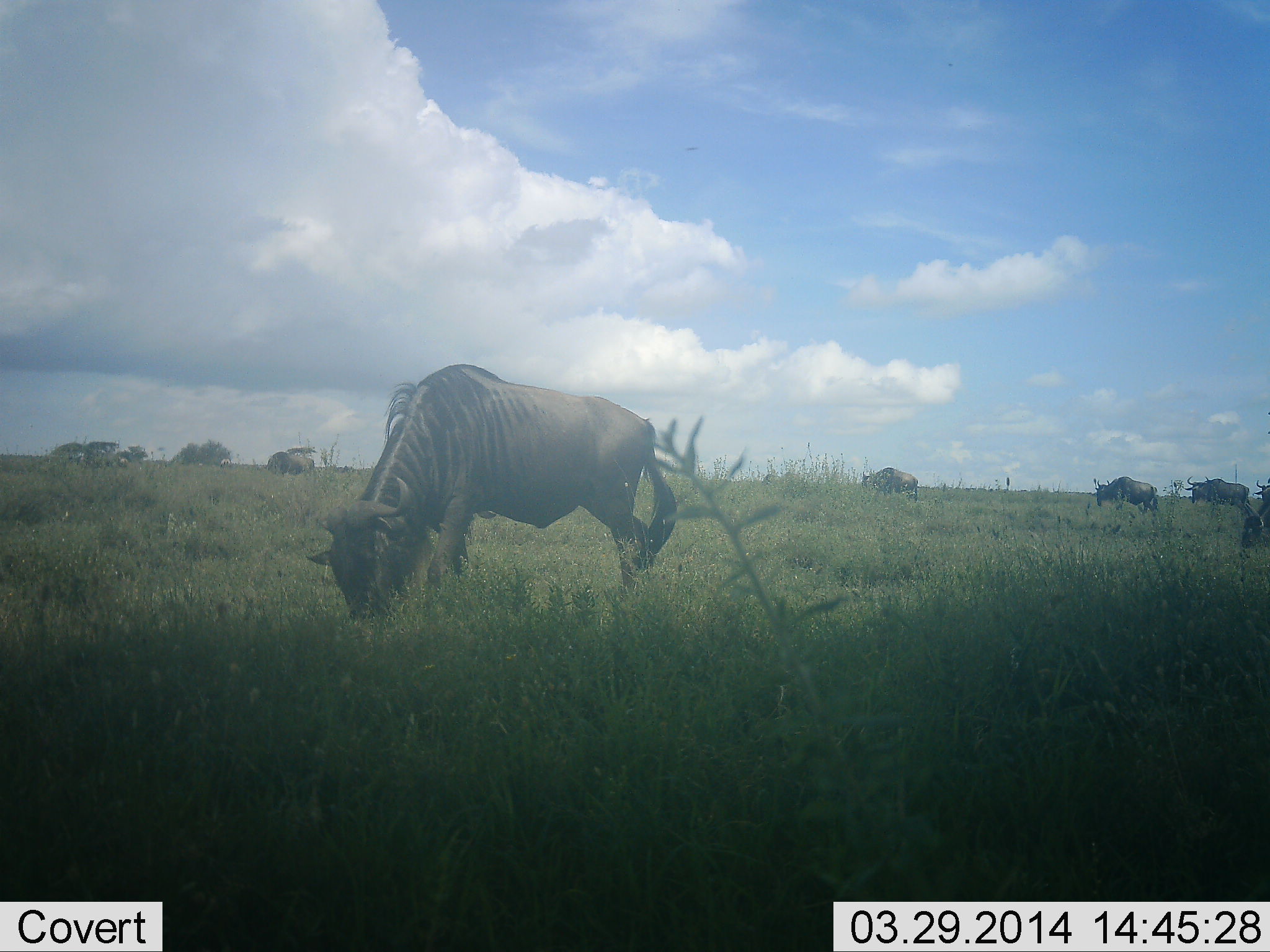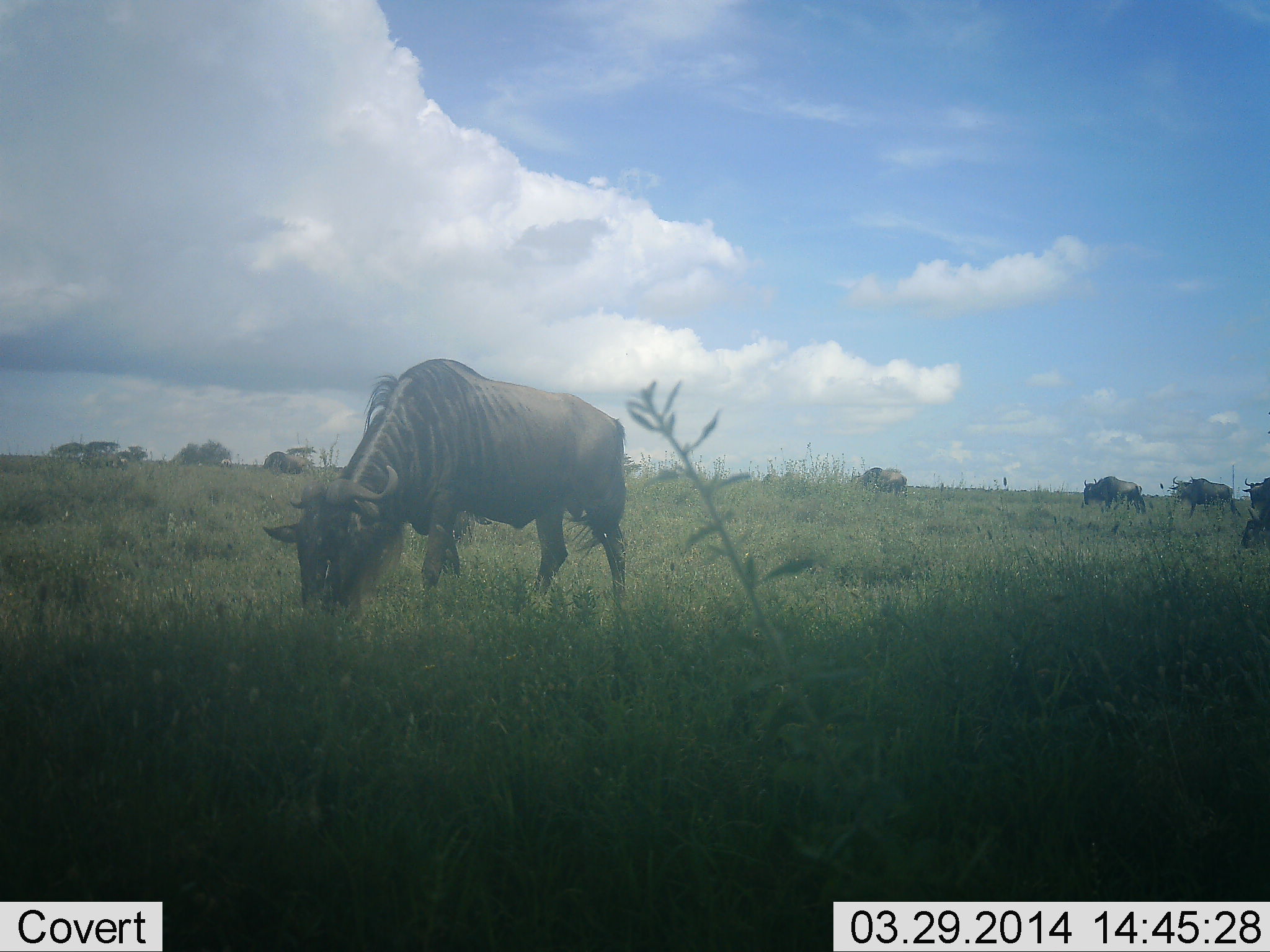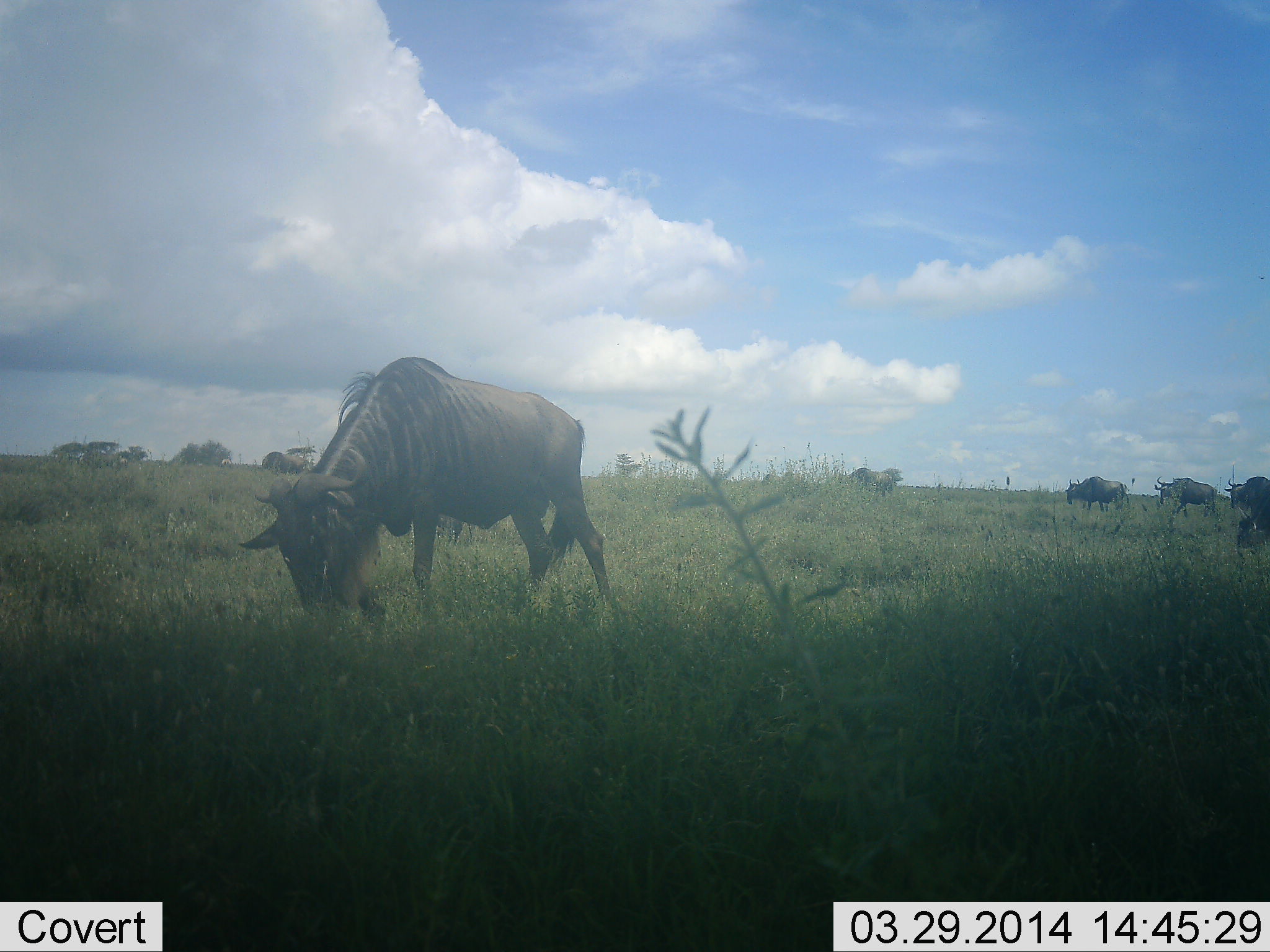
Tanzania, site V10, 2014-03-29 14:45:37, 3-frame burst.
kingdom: Animalia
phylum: Chordata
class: Mammalia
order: Artiodactyla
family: Bovidae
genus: Connochaetes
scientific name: Connochaetes taurinus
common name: blue wildebeest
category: wildebeest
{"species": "wildebeest (blue wildebeest) (Connochaetes taurinus)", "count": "6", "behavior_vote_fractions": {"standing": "30%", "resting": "0%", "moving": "70%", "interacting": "0%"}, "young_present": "0%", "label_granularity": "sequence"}